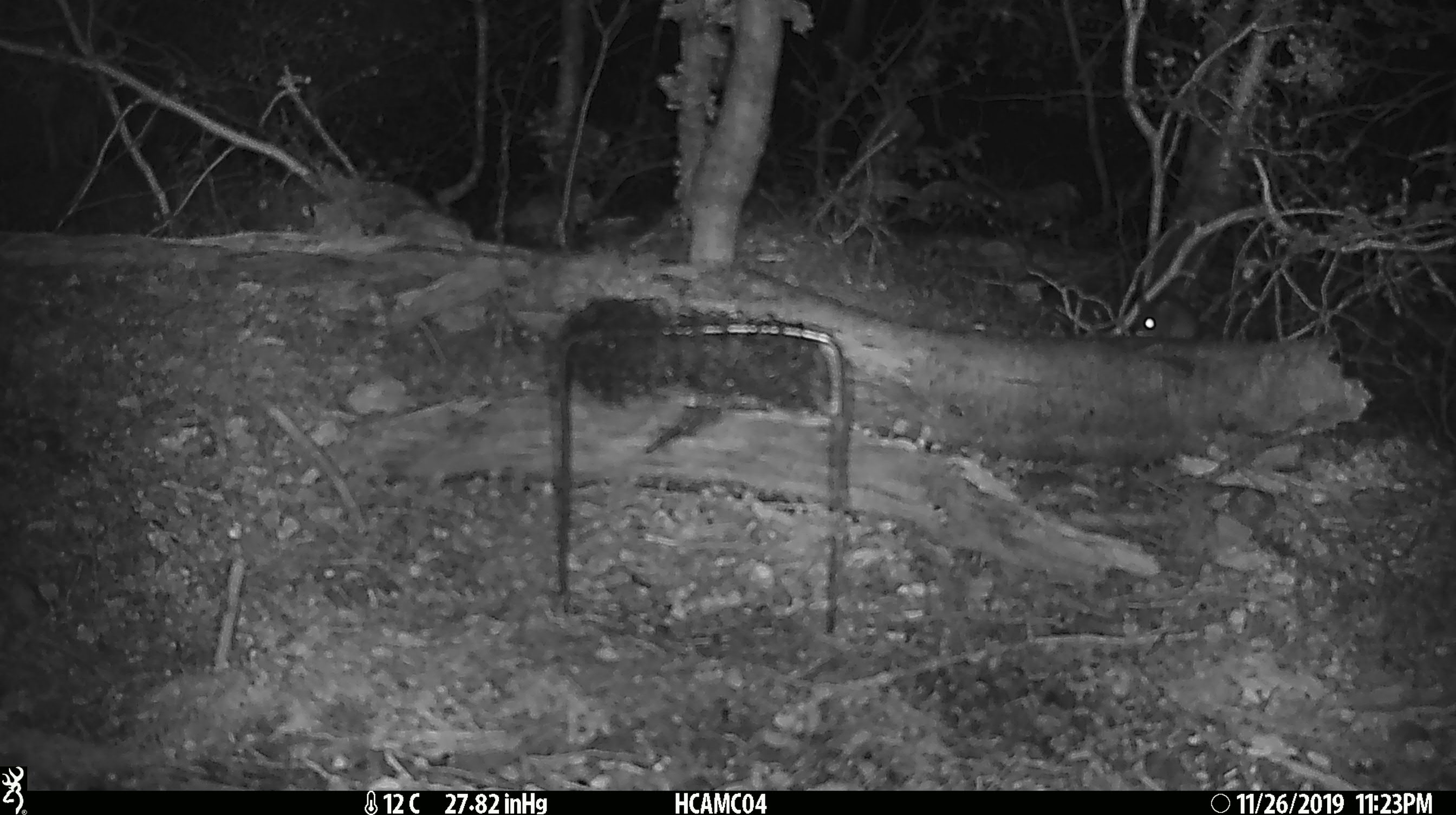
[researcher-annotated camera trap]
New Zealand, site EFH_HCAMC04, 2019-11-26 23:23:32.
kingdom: Animalia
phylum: Chordata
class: Mammalia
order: Rodentia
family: Muridae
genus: Mus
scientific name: Mus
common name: mouse